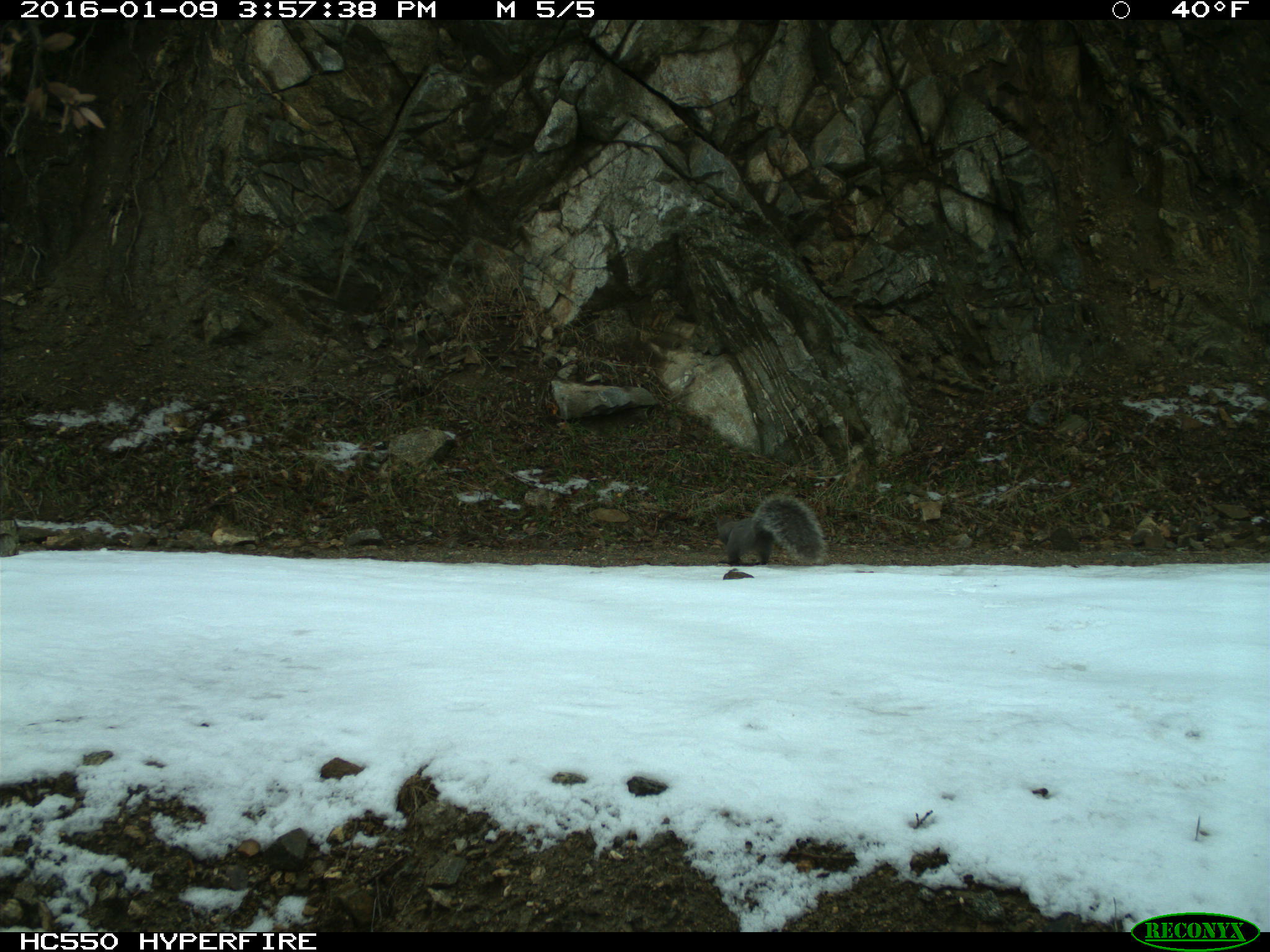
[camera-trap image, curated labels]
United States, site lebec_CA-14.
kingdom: Animalia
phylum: Chordata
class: Mammalia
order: Rodentia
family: Sciuridae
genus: Sciurus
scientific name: Sciurus carolinensis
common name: eastern gray squirrel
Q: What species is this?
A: Sciurus carolinensis (eastern gray squirrel).